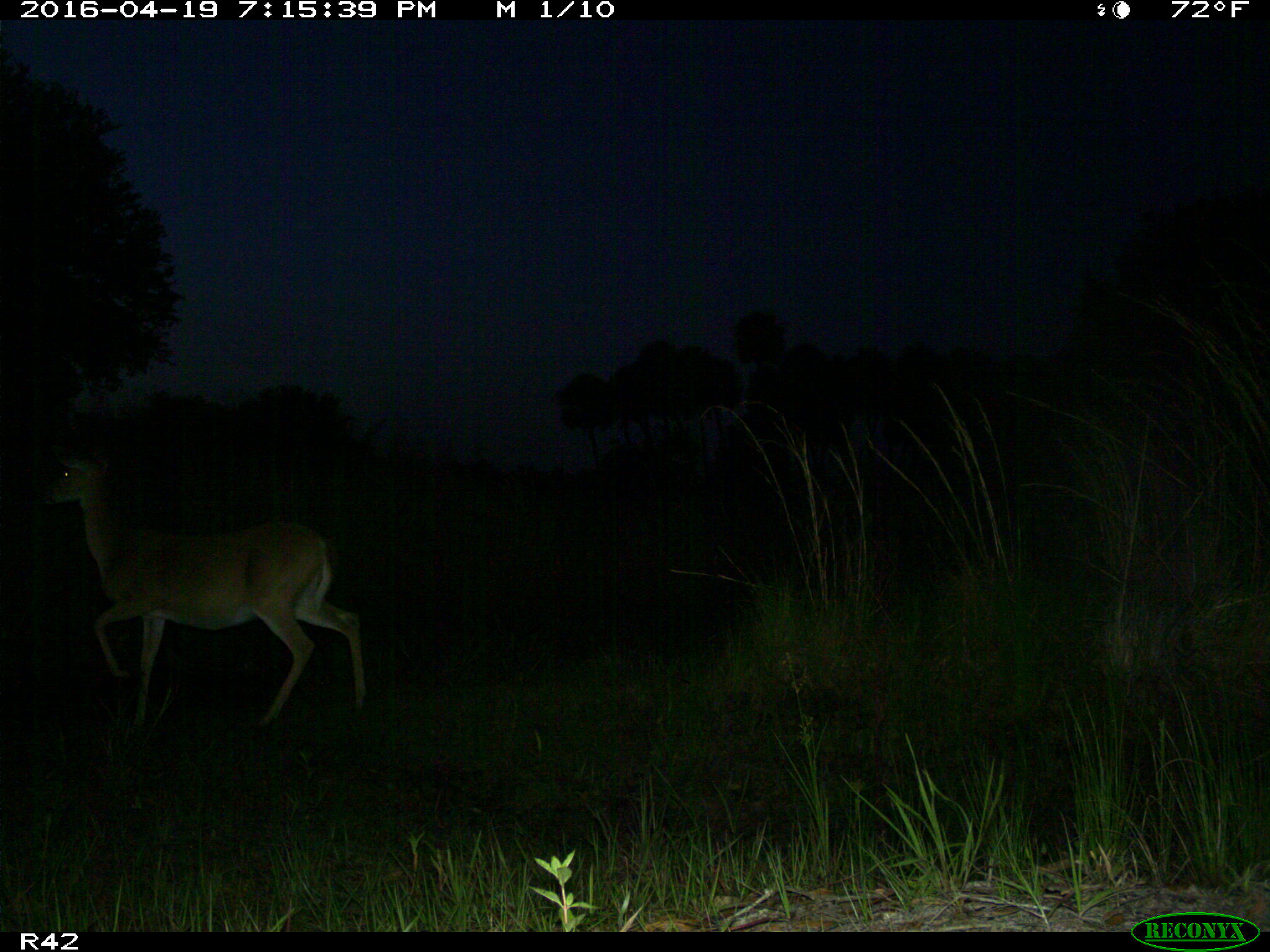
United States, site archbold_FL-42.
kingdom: Animalia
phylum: Chordata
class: Mammalia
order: Artiodactyla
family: Cervidae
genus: Odocoileus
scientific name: Odocoileus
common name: deer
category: unidentified deer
Unidentified deer (deer) (Odocoileus).